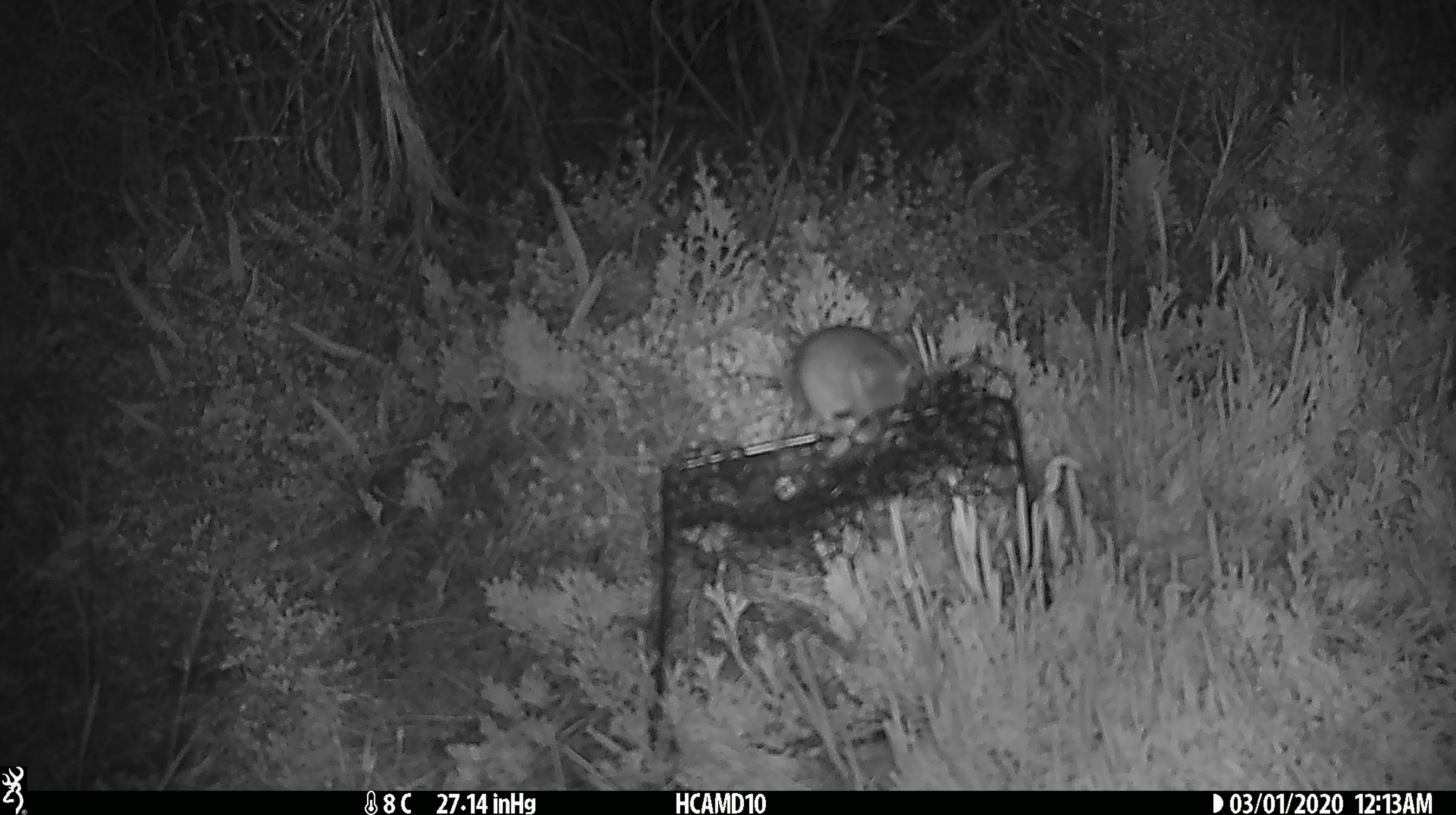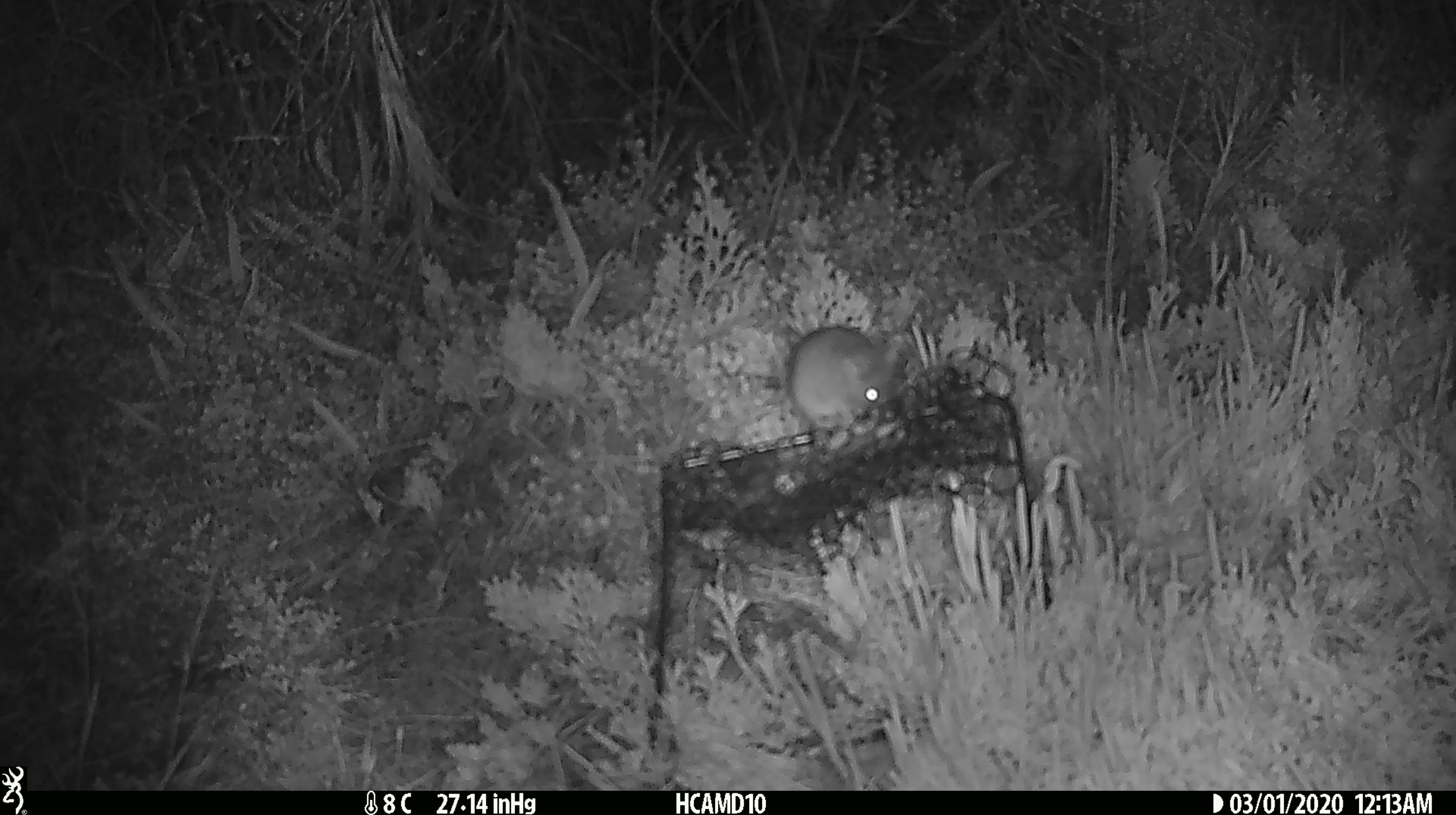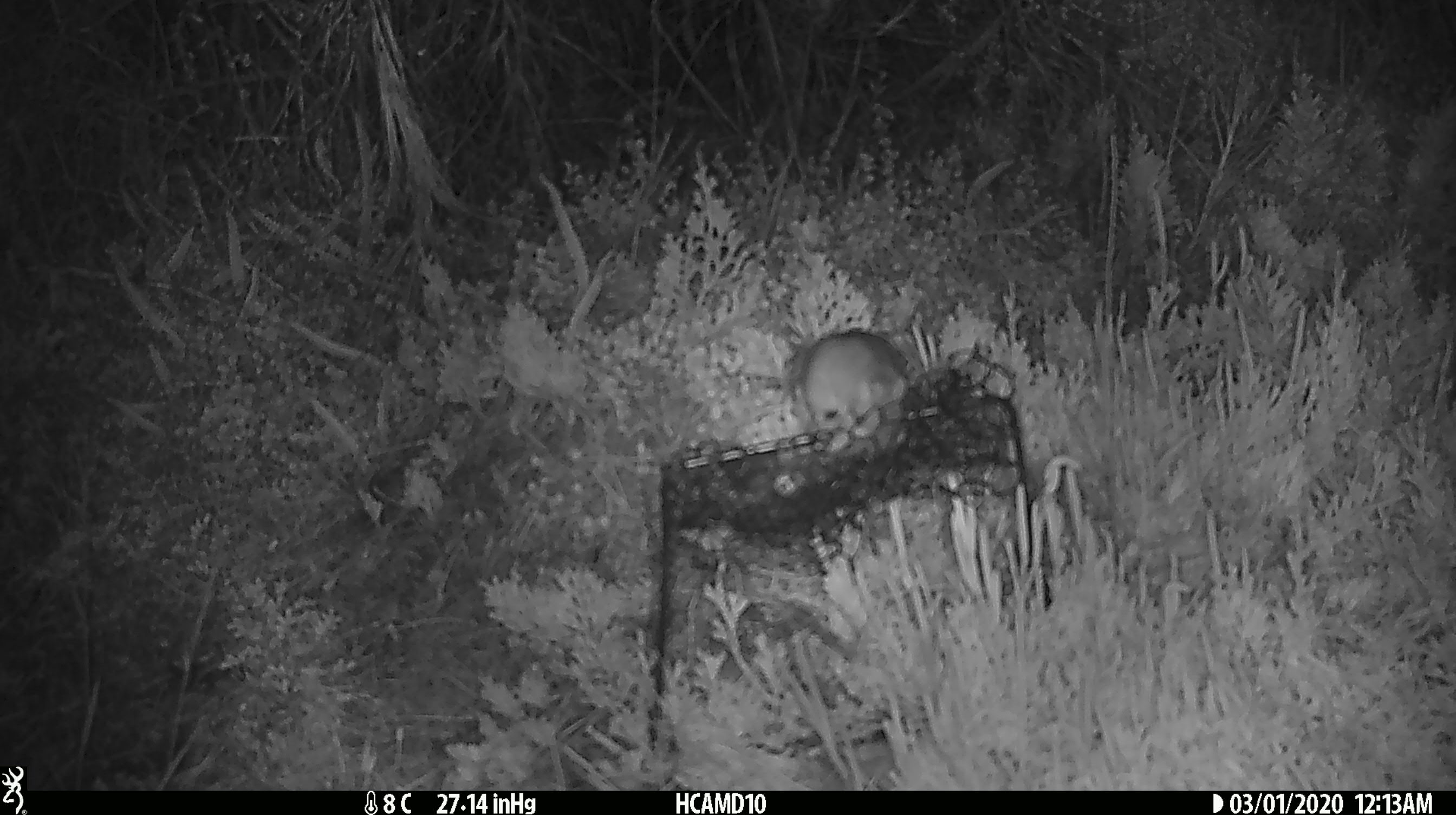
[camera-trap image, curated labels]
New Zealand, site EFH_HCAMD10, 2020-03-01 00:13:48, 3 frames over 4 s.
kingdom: Animalia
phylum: Chordata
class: Mammalia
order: Rodentia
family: Muridae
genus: Mus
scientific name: Mus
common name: mouse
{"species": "mouse (Mus)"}